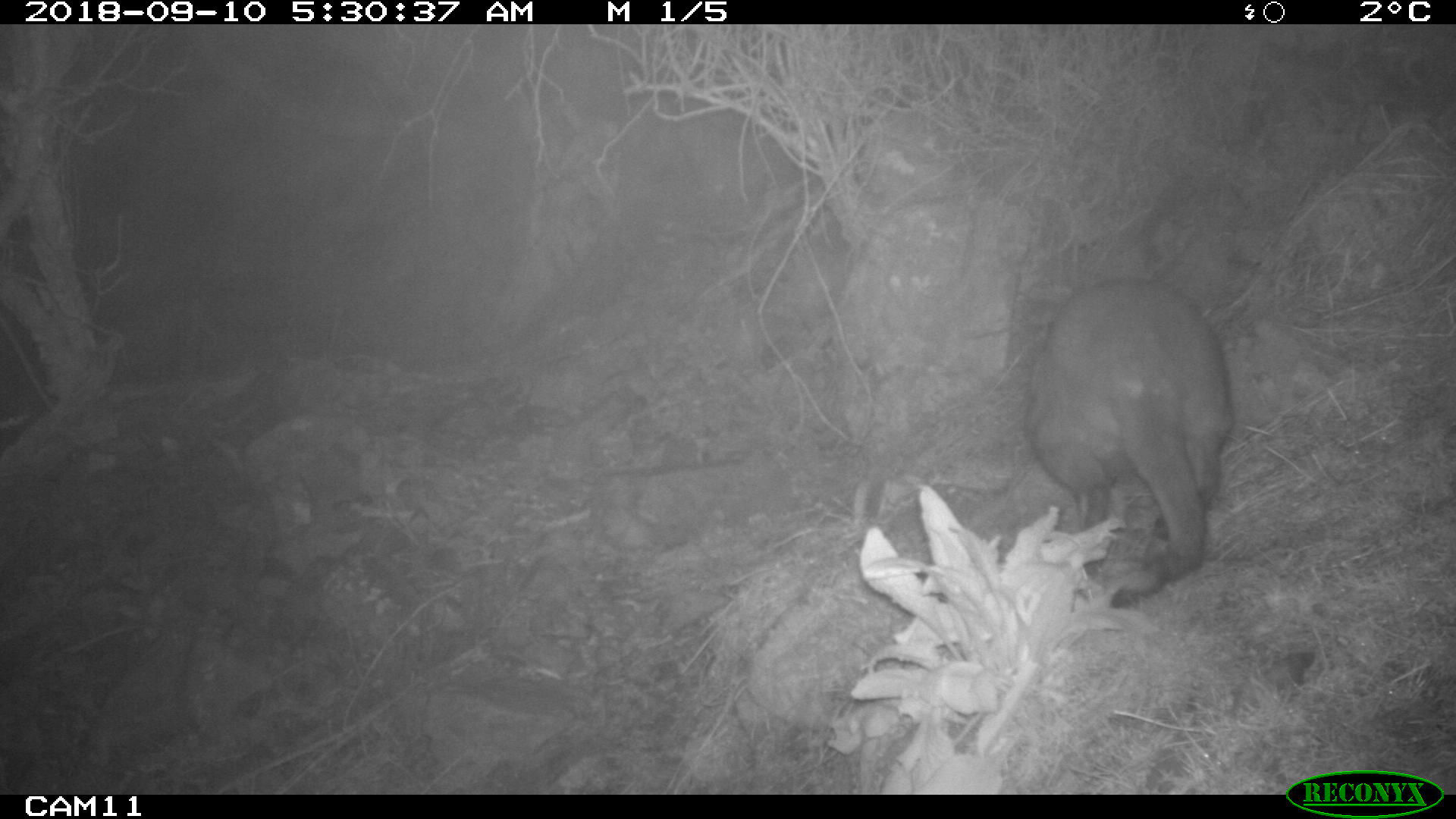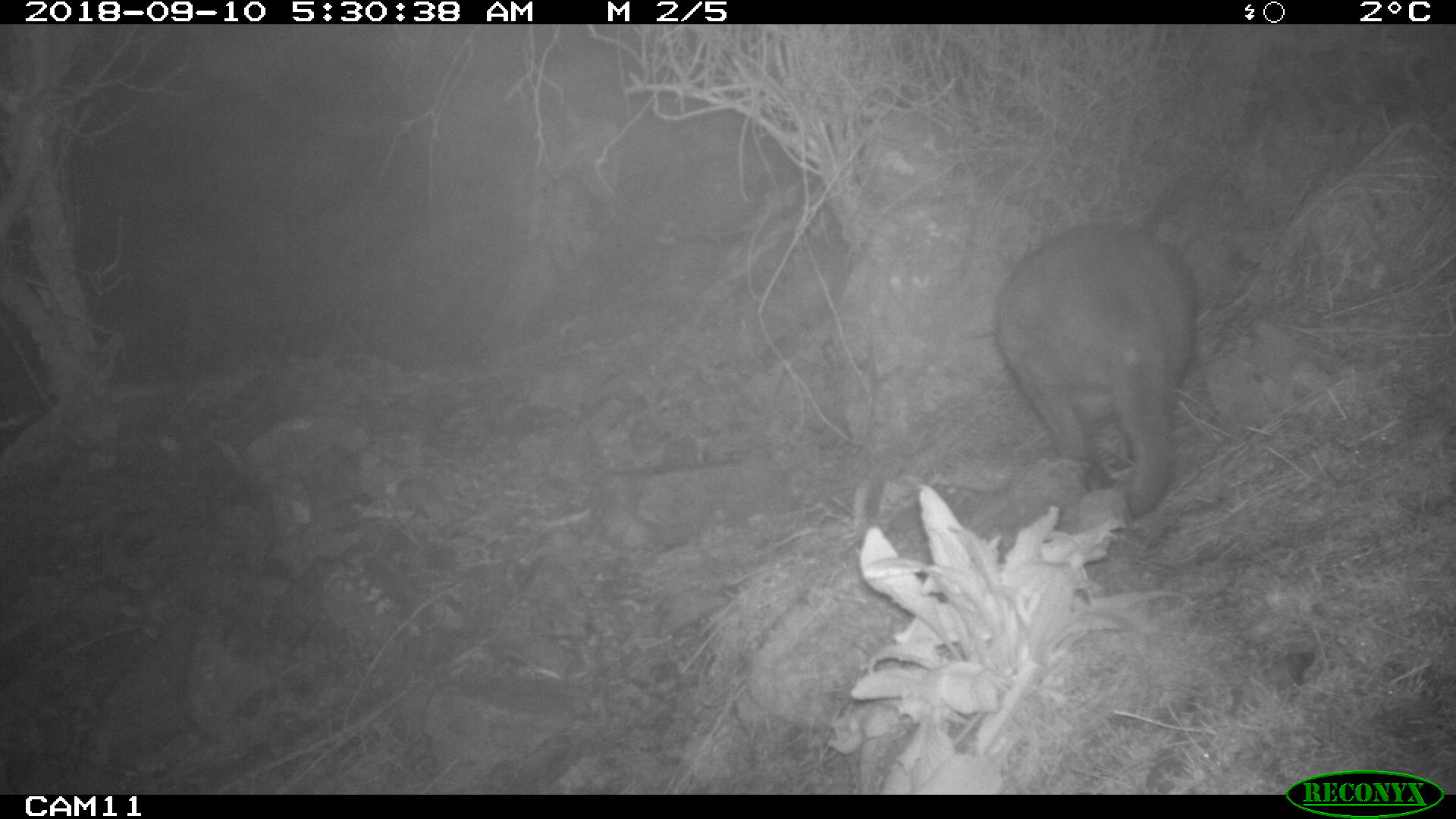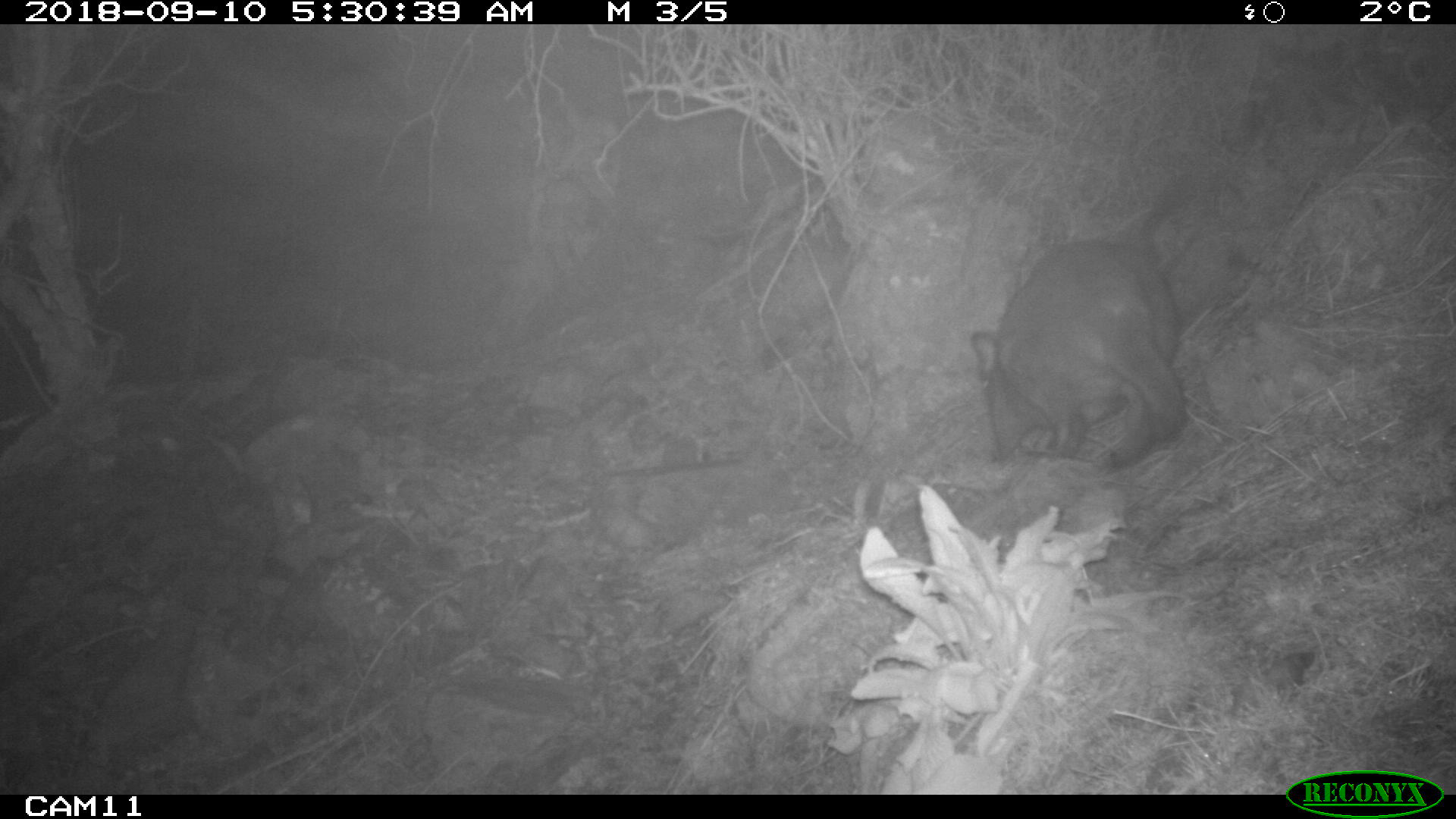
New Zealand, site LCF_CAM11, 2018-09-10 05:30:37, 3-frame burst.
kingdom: Animalia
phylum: Chordata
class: Mammalia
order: Diprotodontia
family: Macropodidae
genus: Notamacropus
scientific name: Notamacropus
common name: wallaby